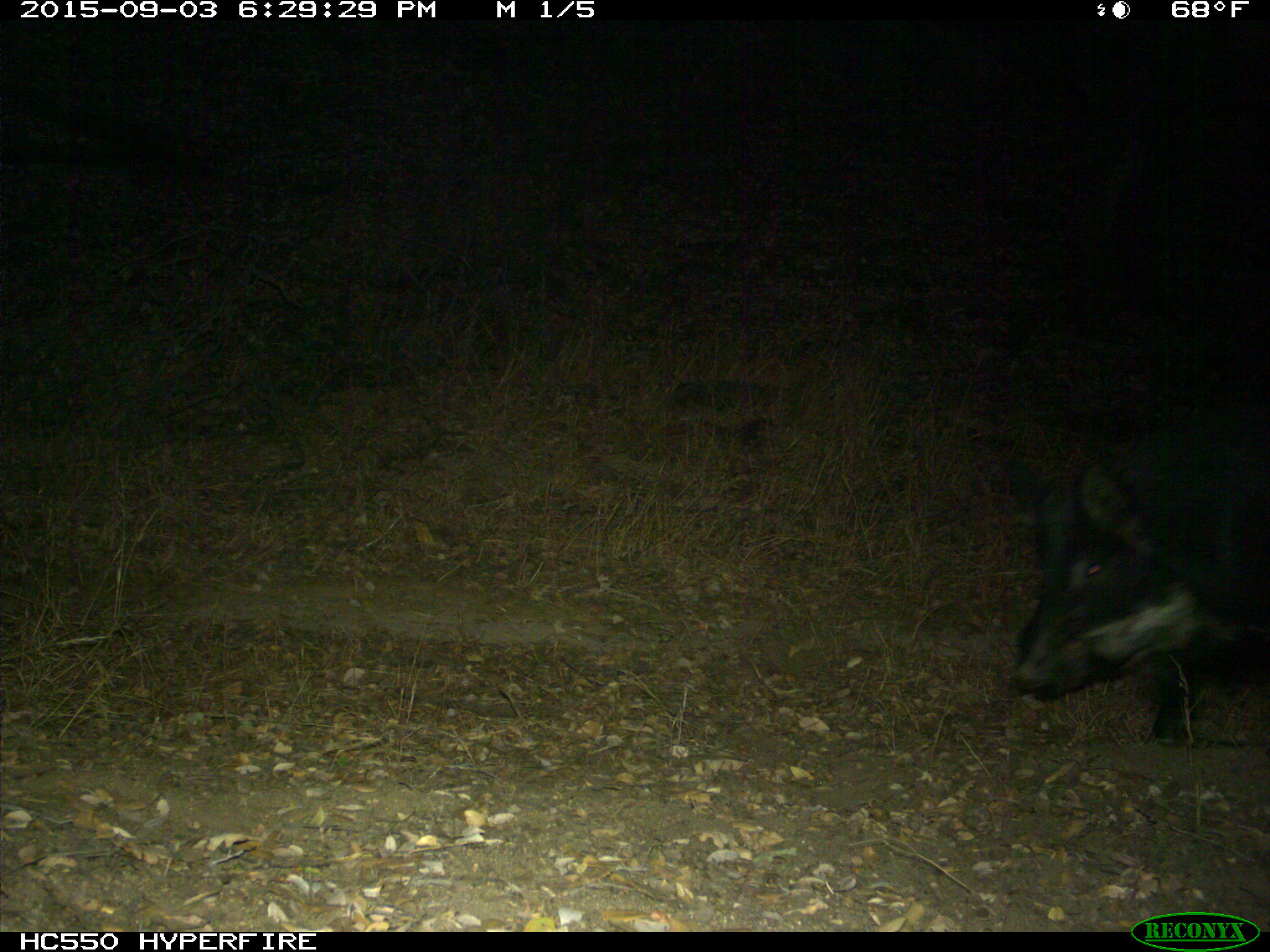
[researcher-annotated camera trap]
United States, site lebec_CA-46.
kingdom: Animalia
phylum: Chordata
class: Mammalia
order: Artiodactyla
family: Suidae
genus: Sus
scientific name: Sus scrofa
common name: wild boar